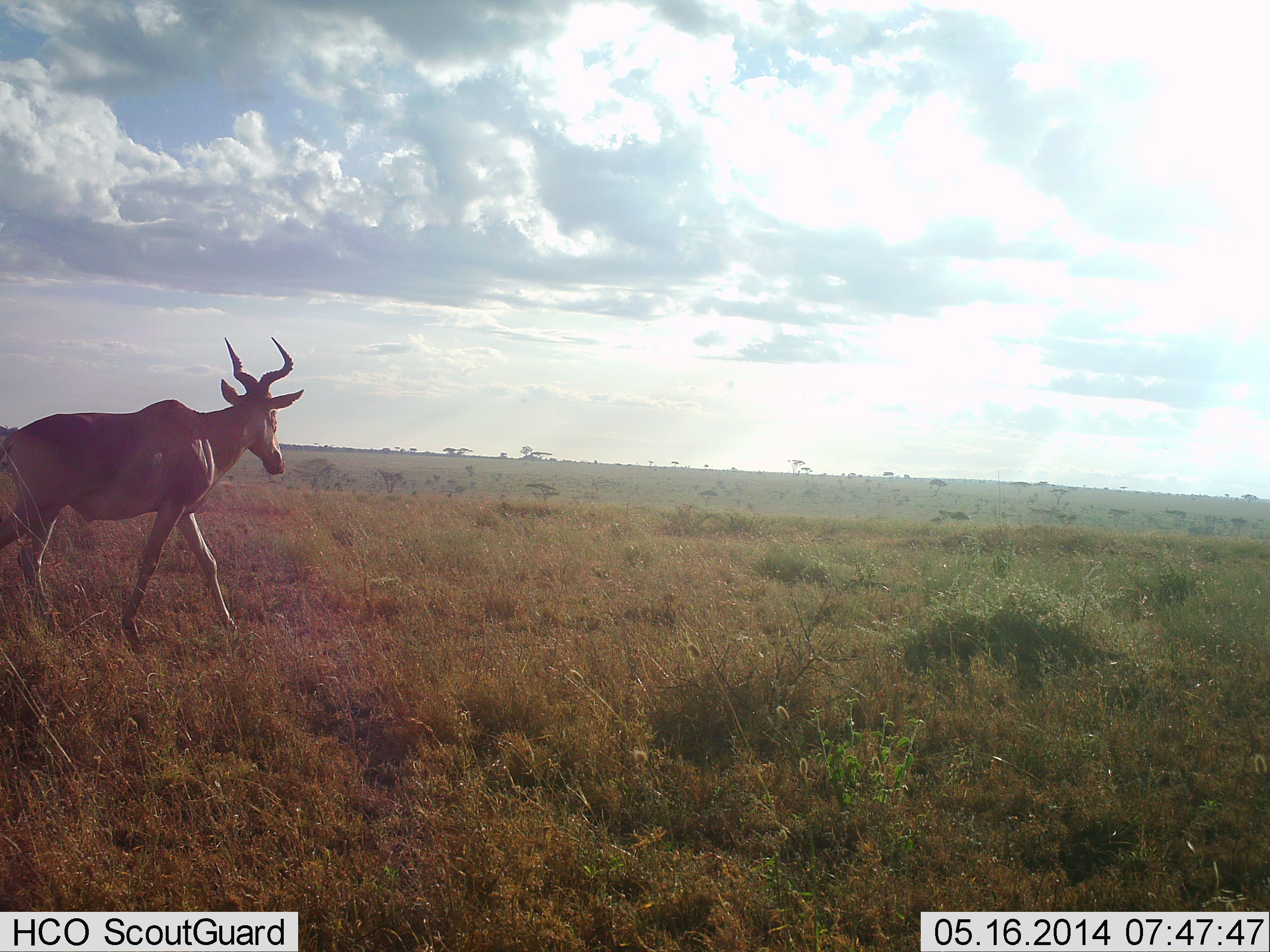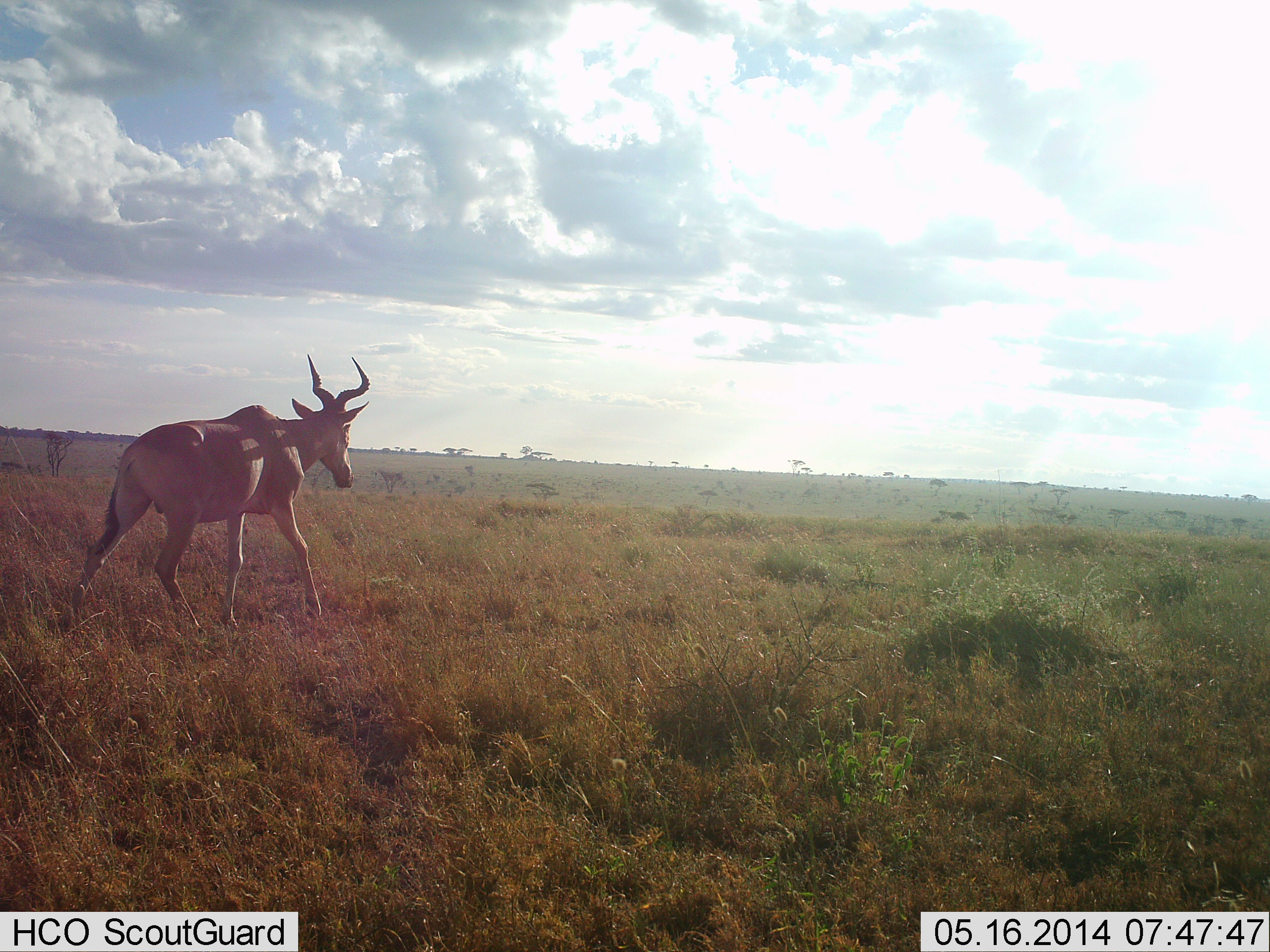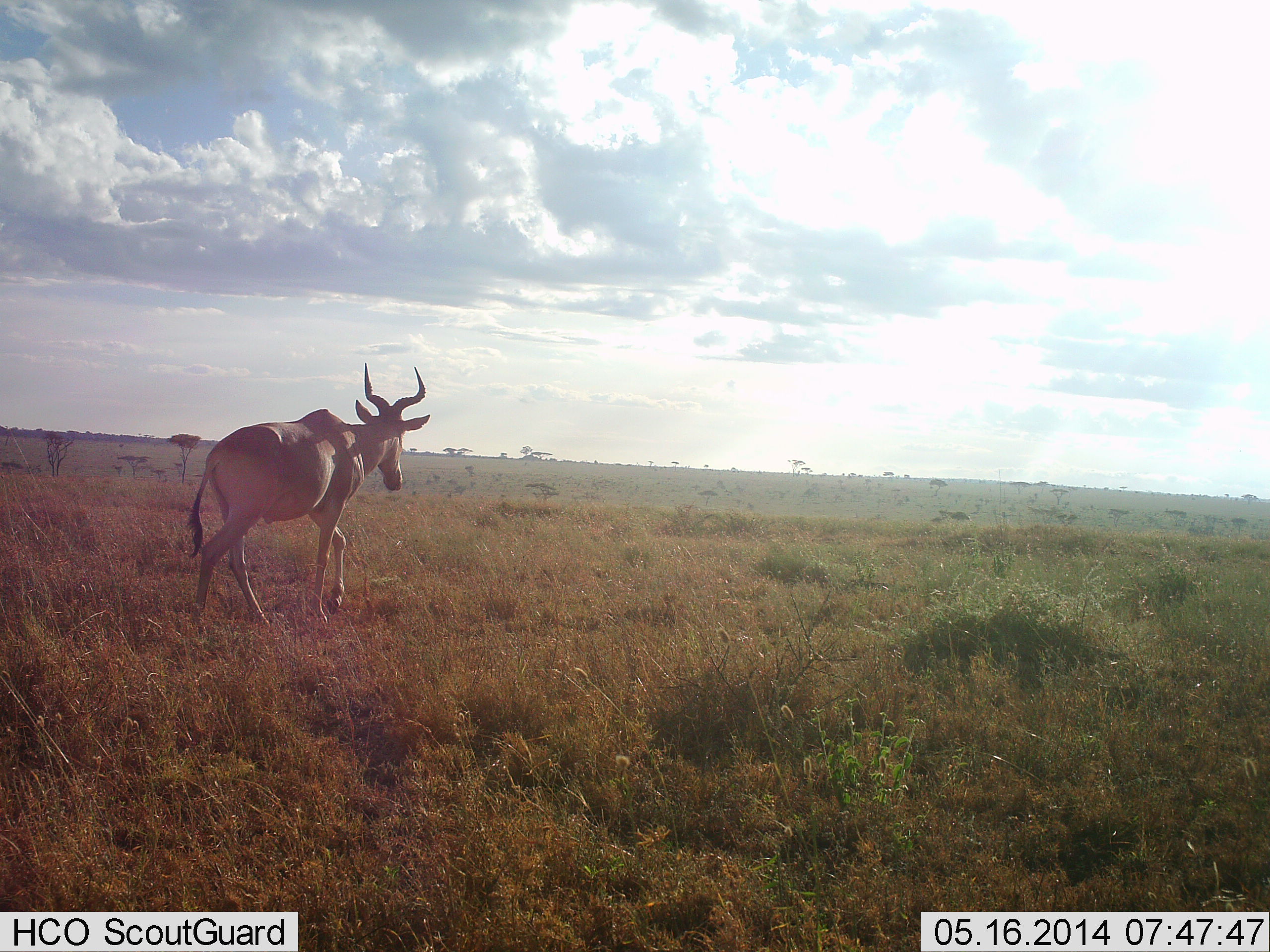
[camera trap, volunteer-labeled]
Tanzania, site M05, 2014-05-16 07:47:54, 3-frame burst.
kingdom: Animalia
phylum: Chordata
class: Mammalia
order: Artiodactyla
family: Bovidae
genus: Alcelaphus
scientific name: Alcelaphus buselaphus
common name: hartebeest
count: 1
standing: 0%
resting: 0%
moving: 100%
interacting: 0%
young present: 0%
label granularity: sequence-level